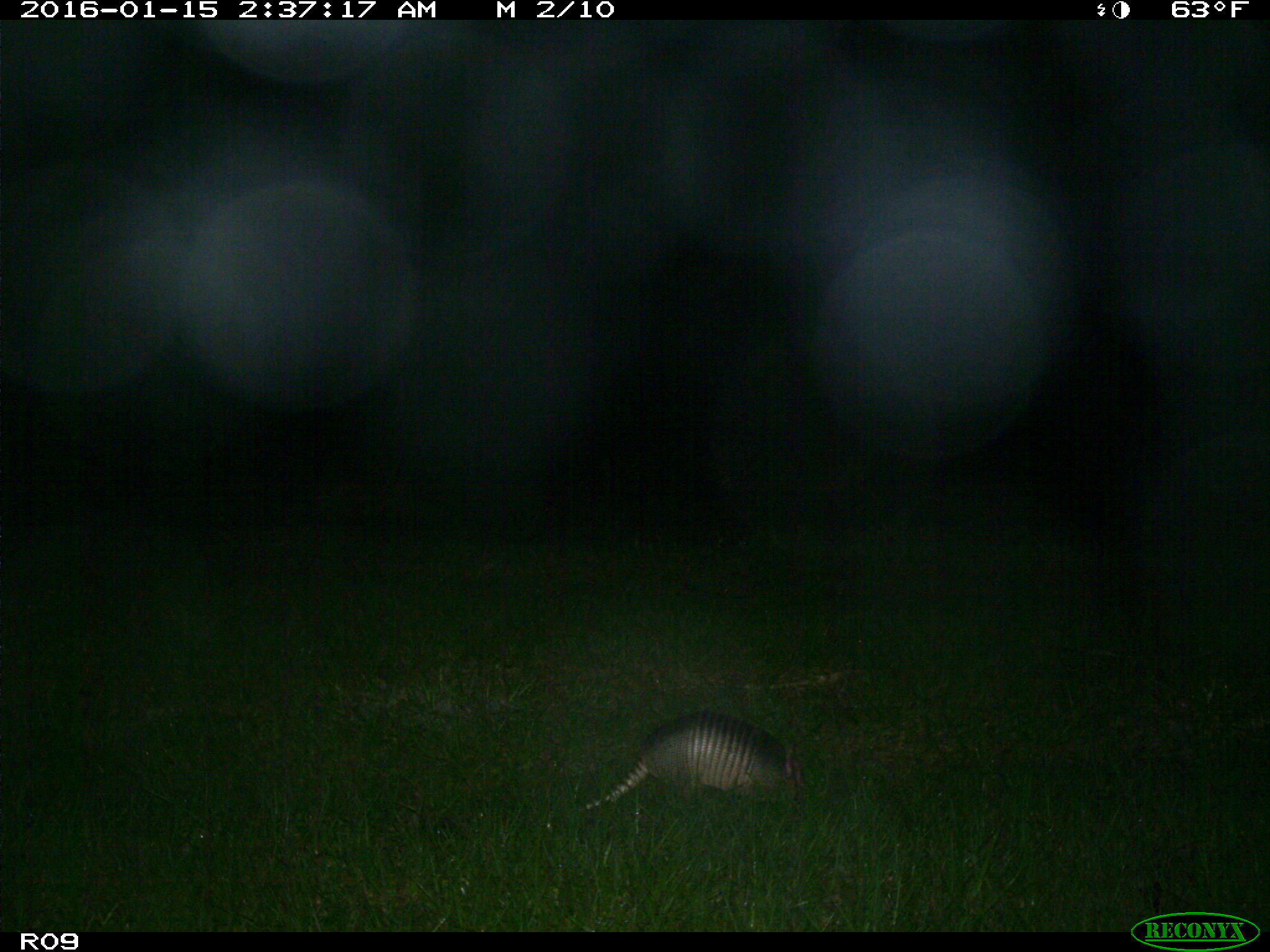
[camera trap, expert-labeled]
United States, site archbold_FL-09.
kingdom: Animalia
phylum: Chordata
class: Mammalia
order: Cingulata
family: Dasypodidae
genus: Dasypus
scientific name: Dasypus novemcinctus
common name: nine-banded armadillo